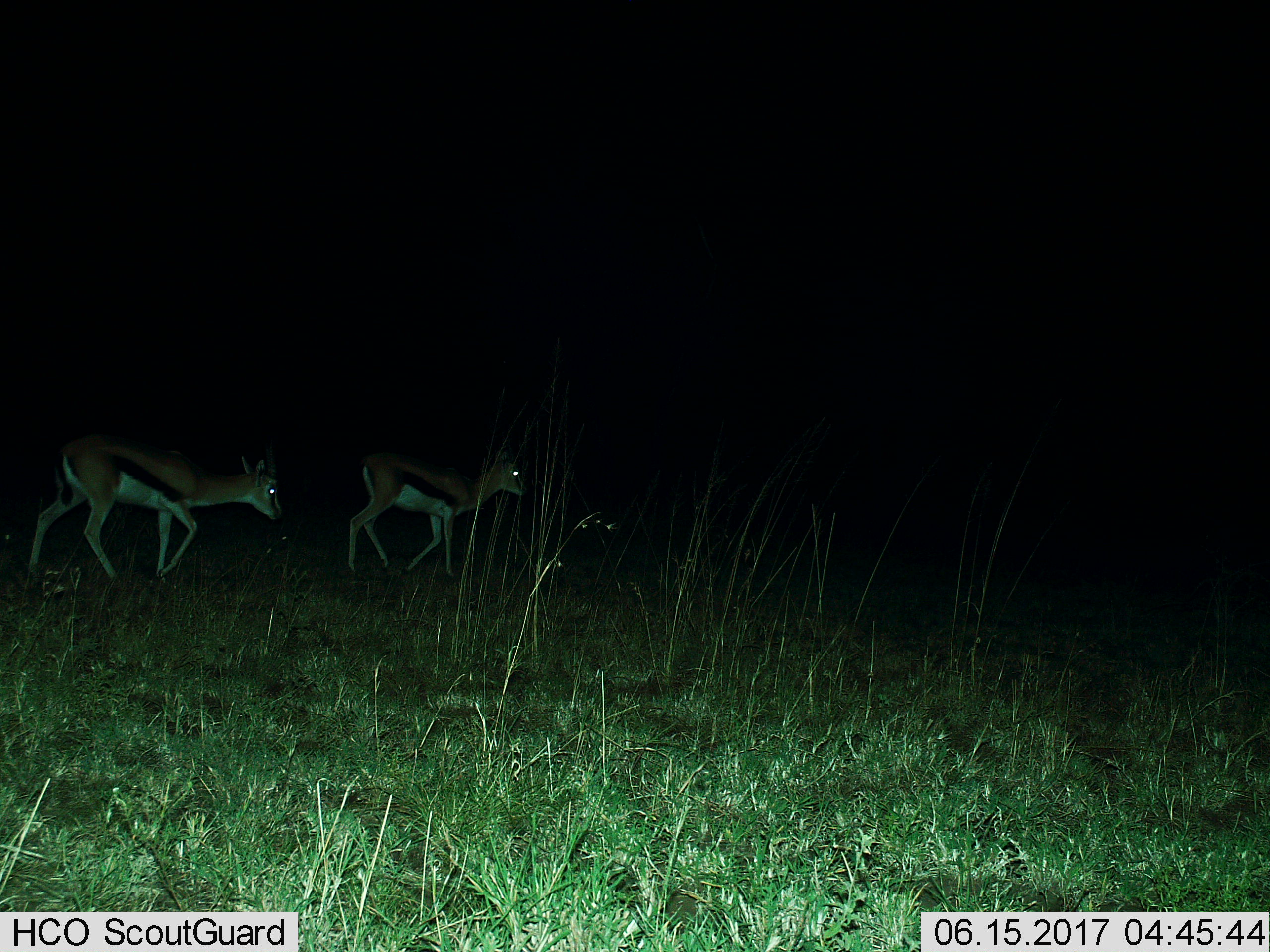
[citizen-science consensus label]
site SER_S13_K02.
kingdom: Animalia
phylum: Chordata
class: Mammalia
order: Artiodactyla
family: Bovidae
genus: Eudorcas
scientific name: Eudorcas thomsonii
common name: thomson's gazelle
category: gazellethomsons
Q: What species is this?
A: Gazellethomsons (thomson's gazelle) (Eudorcas thomsonii).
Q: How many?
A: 2.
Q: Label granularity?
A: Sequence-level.